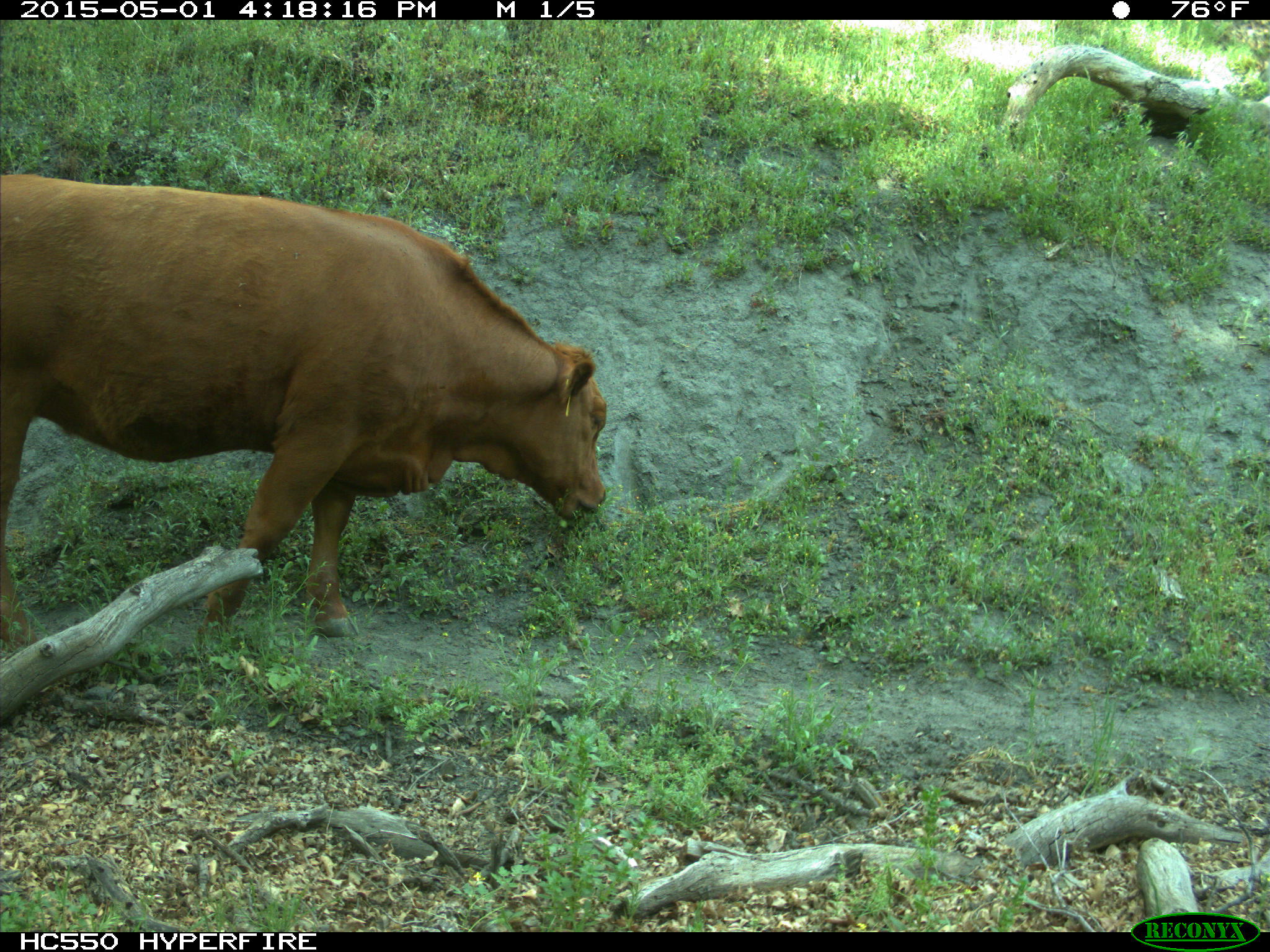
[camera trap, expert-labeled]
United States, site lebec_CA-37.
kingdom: Animalia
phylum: Chordata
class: Mammalia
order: Artiodactyla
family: Bovidae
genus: Bos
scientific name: Bos taurus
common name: domestic cow